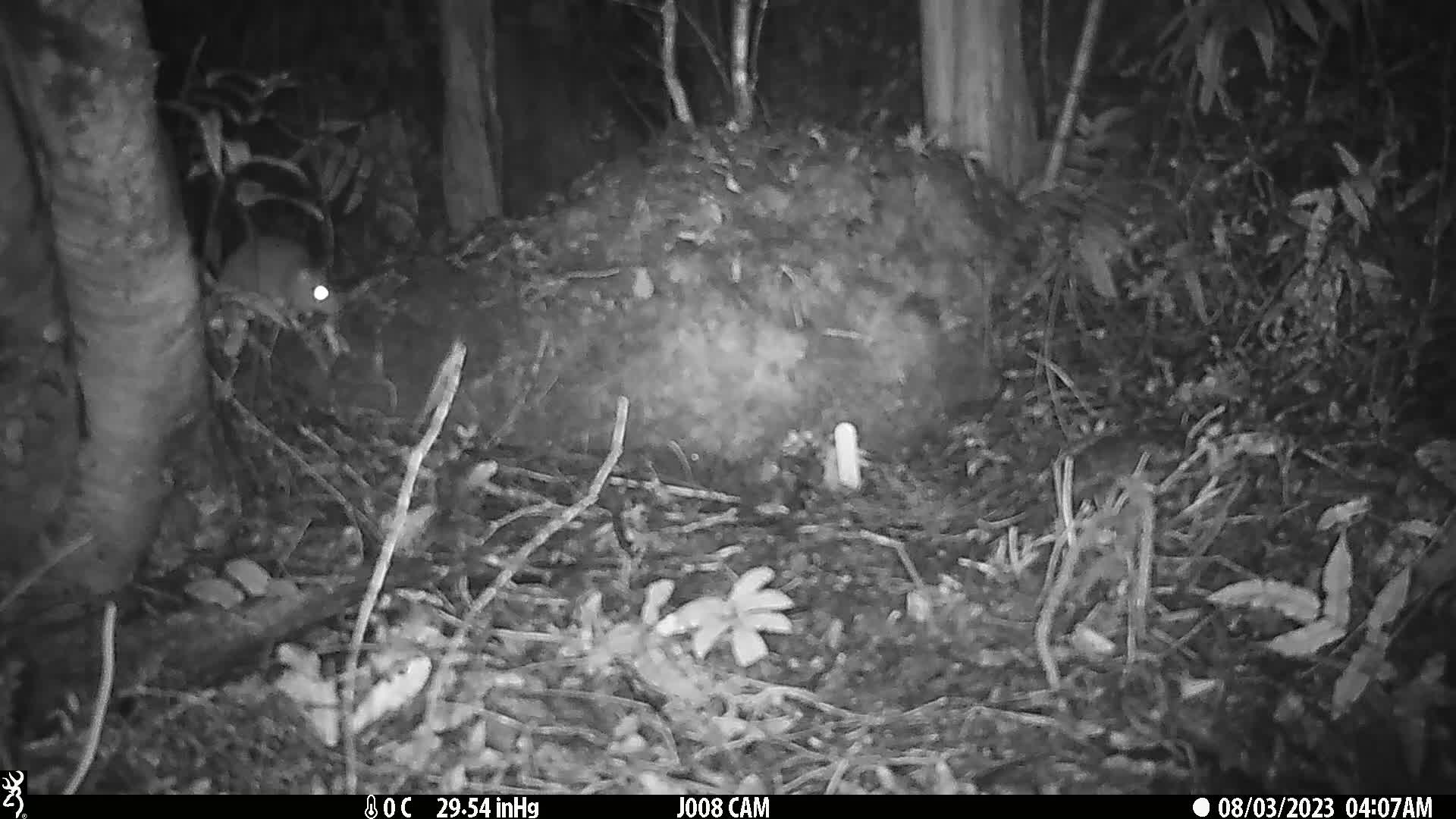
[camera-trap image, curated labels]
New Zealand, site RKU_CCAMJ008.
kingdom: Animalia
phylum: Chordata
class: Mammalia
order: Rodentia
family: Muridae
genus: Rattus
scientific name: Rattus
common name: rat